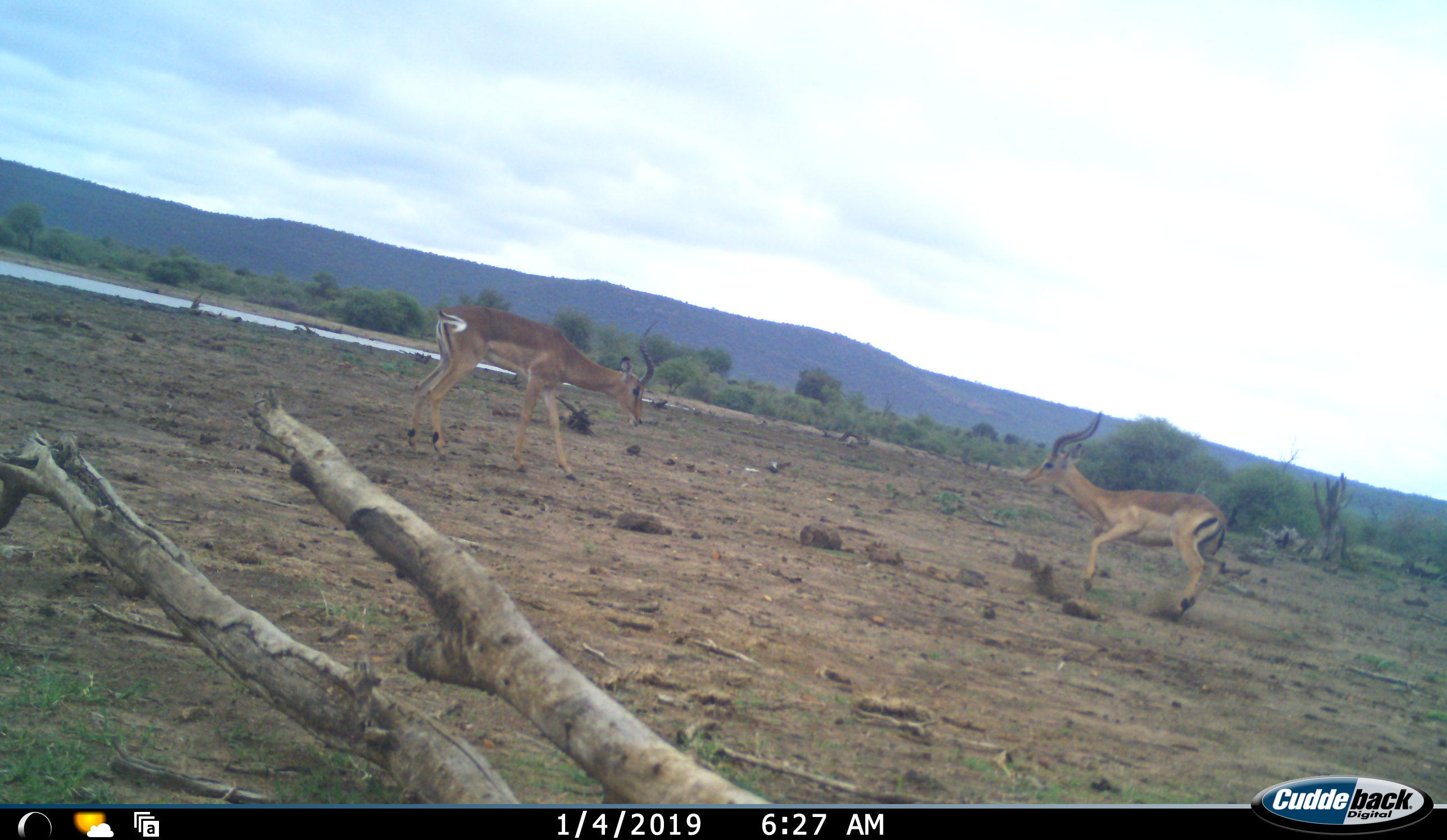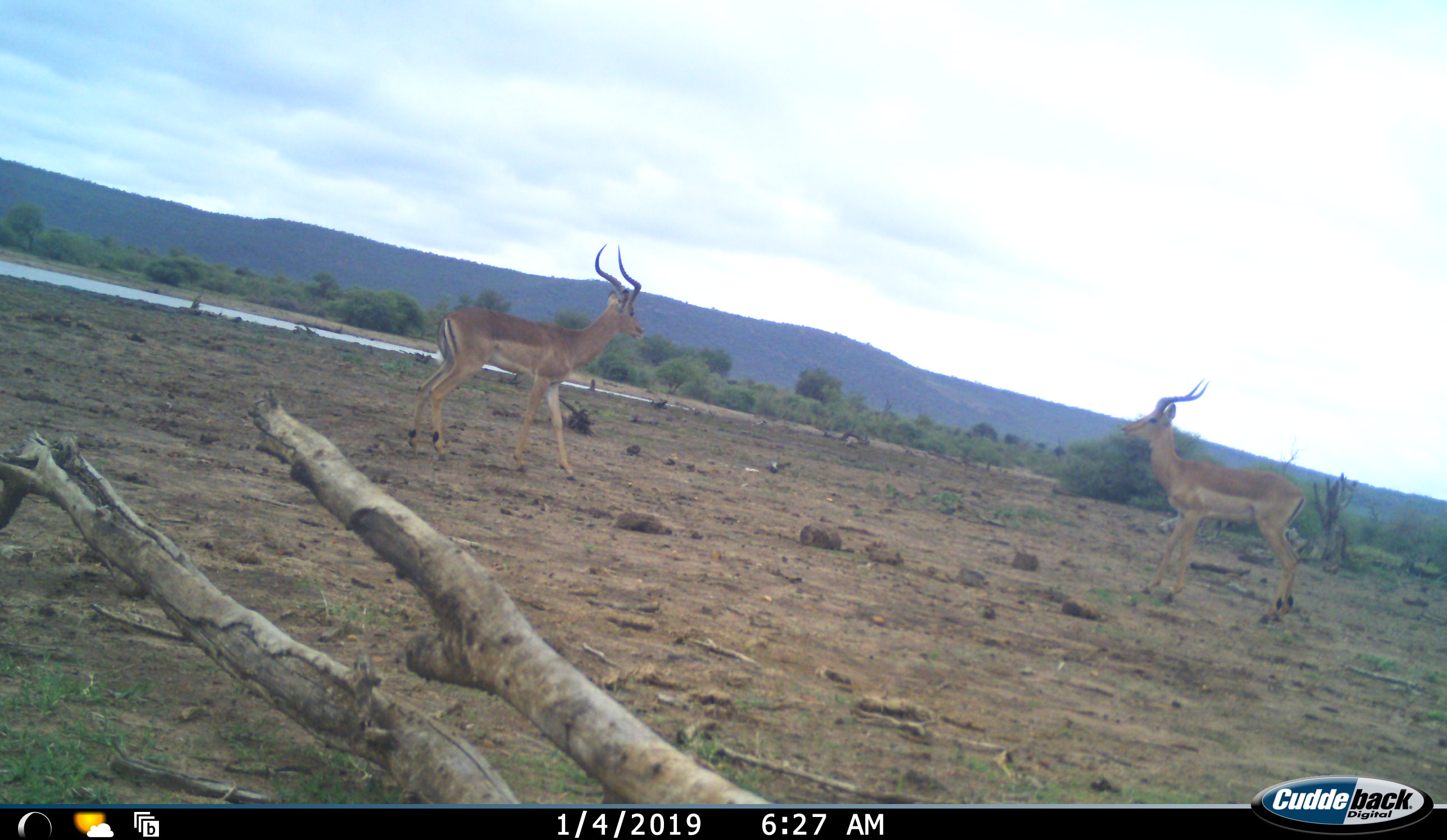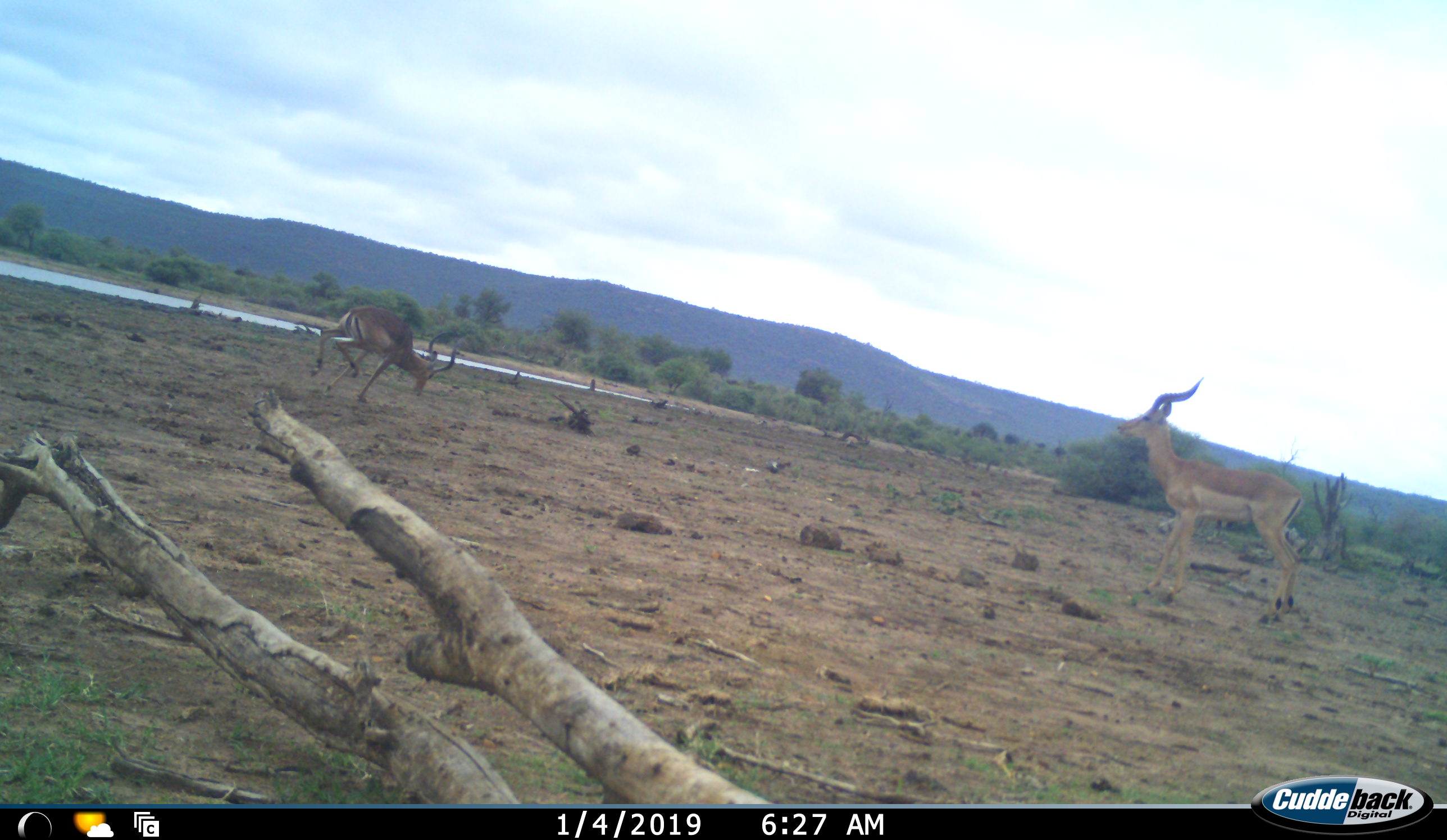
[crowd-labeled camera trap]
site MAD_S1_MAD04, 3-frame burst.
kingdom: Animalia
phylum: Chordata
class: Mammalia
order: Artiodactyla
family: Bovidae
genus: Aepyceros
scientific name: Aepyceros melampus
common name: impala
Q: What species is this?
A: Impala (Aepyceros melampus).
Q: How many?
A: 2.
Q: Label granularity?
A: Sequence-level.